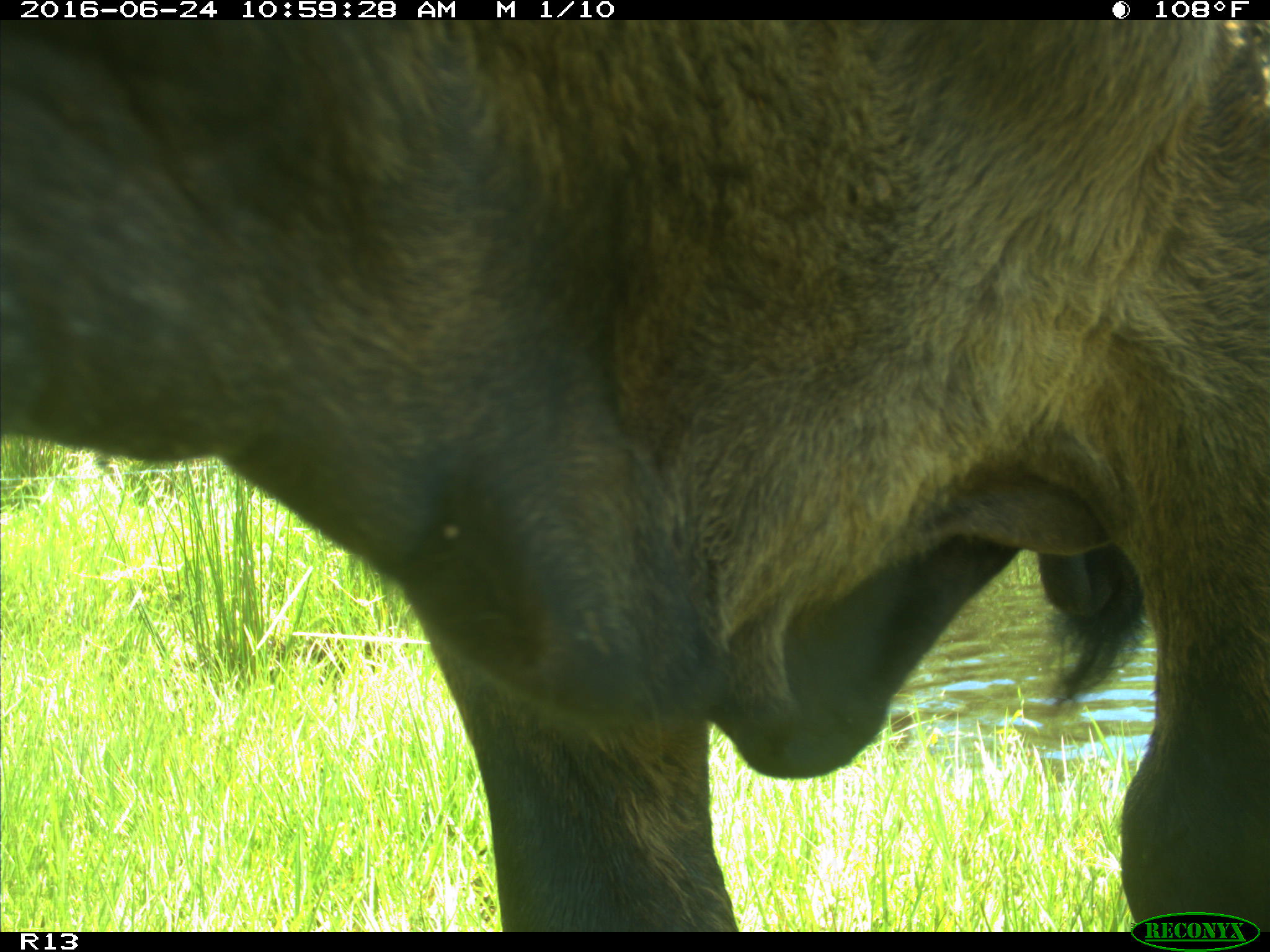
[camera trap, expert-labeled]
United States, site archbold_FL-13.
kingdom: Animalia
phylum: Chordata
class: Mammalia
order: Artiodactyla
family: Bovidae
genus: Bos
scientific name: Bos taurus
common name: domestic cow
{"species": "Bos taurus (domestic cow)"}